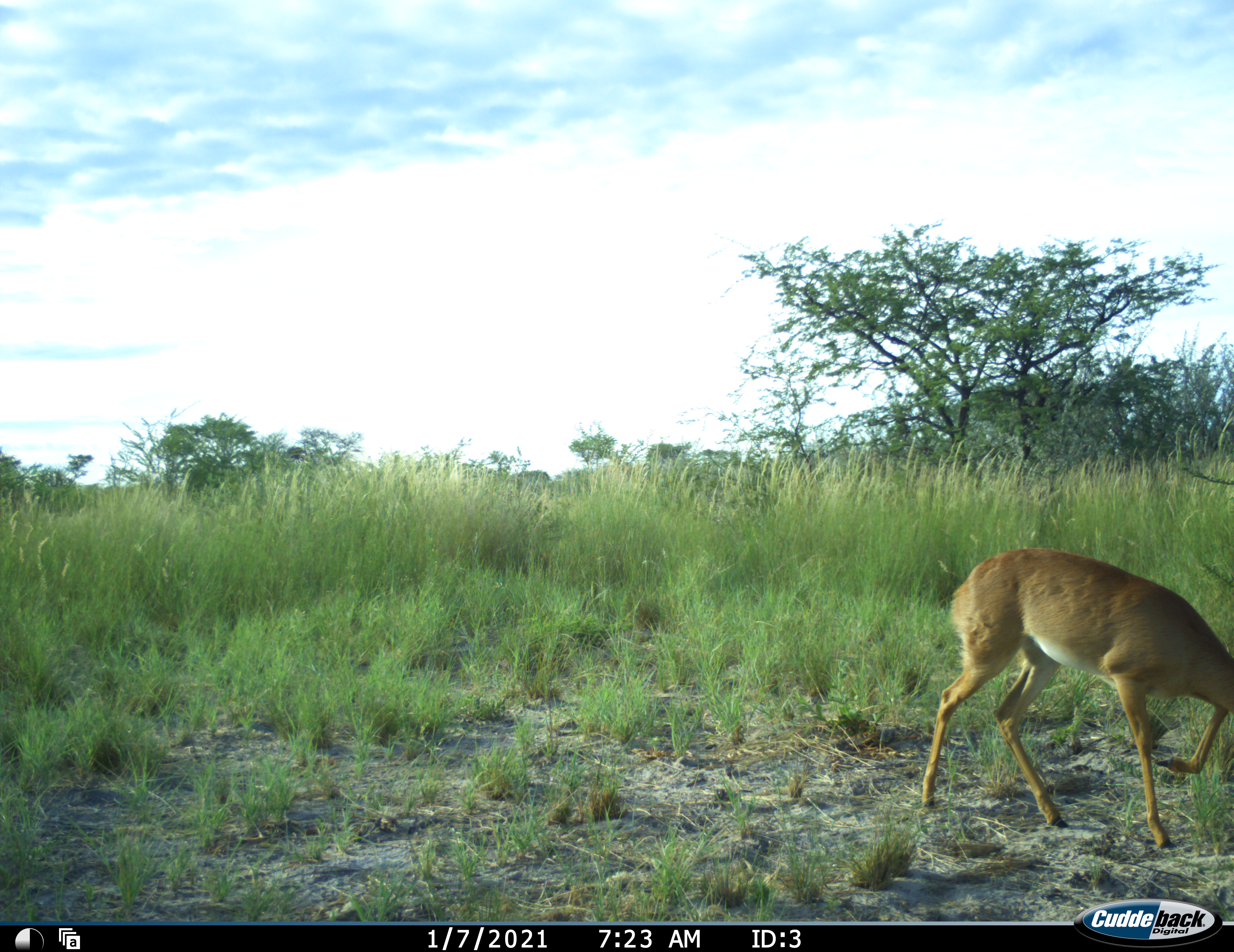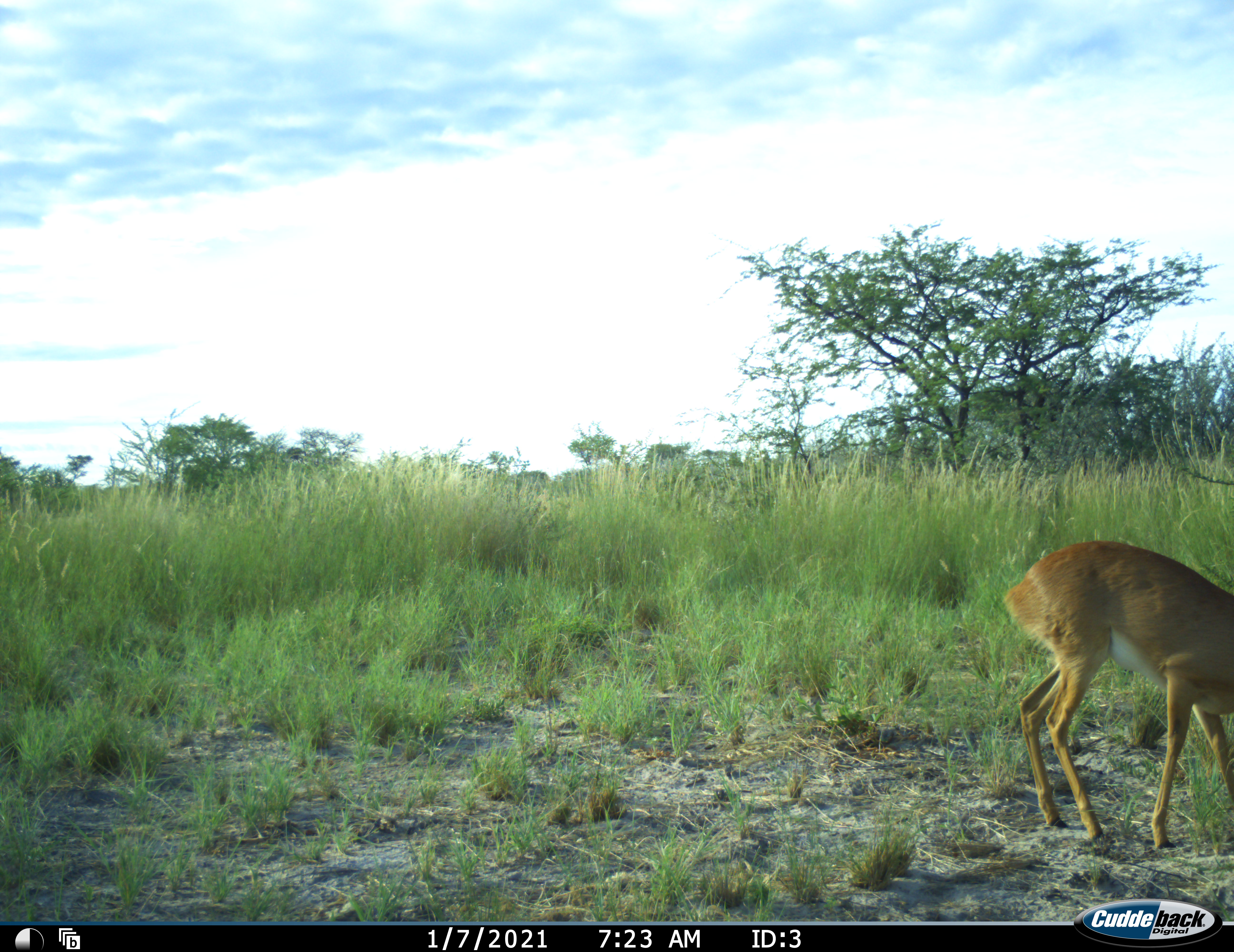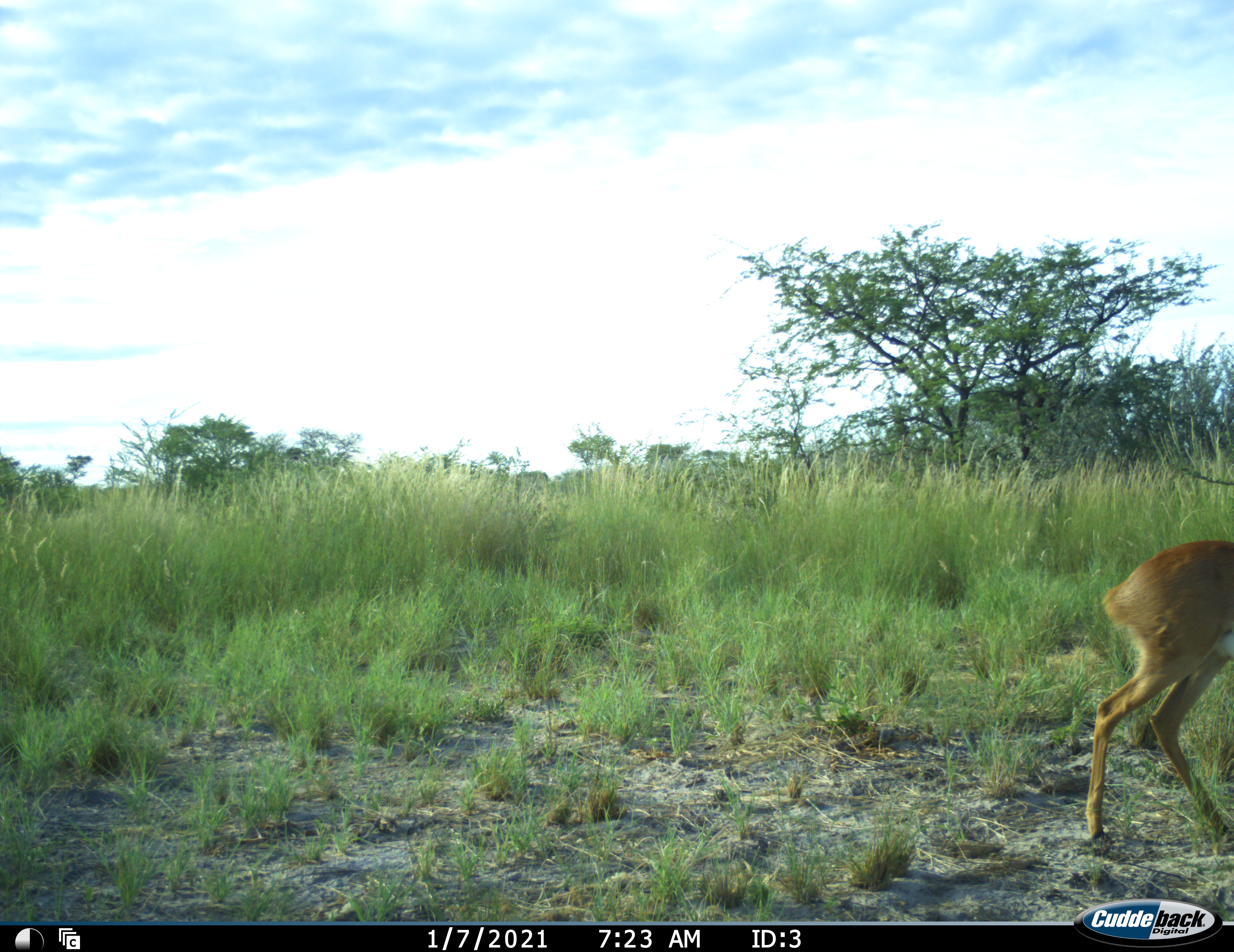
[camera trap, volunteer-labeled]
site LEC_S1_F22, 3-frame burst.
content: unidentified animal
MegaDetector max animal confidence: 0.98